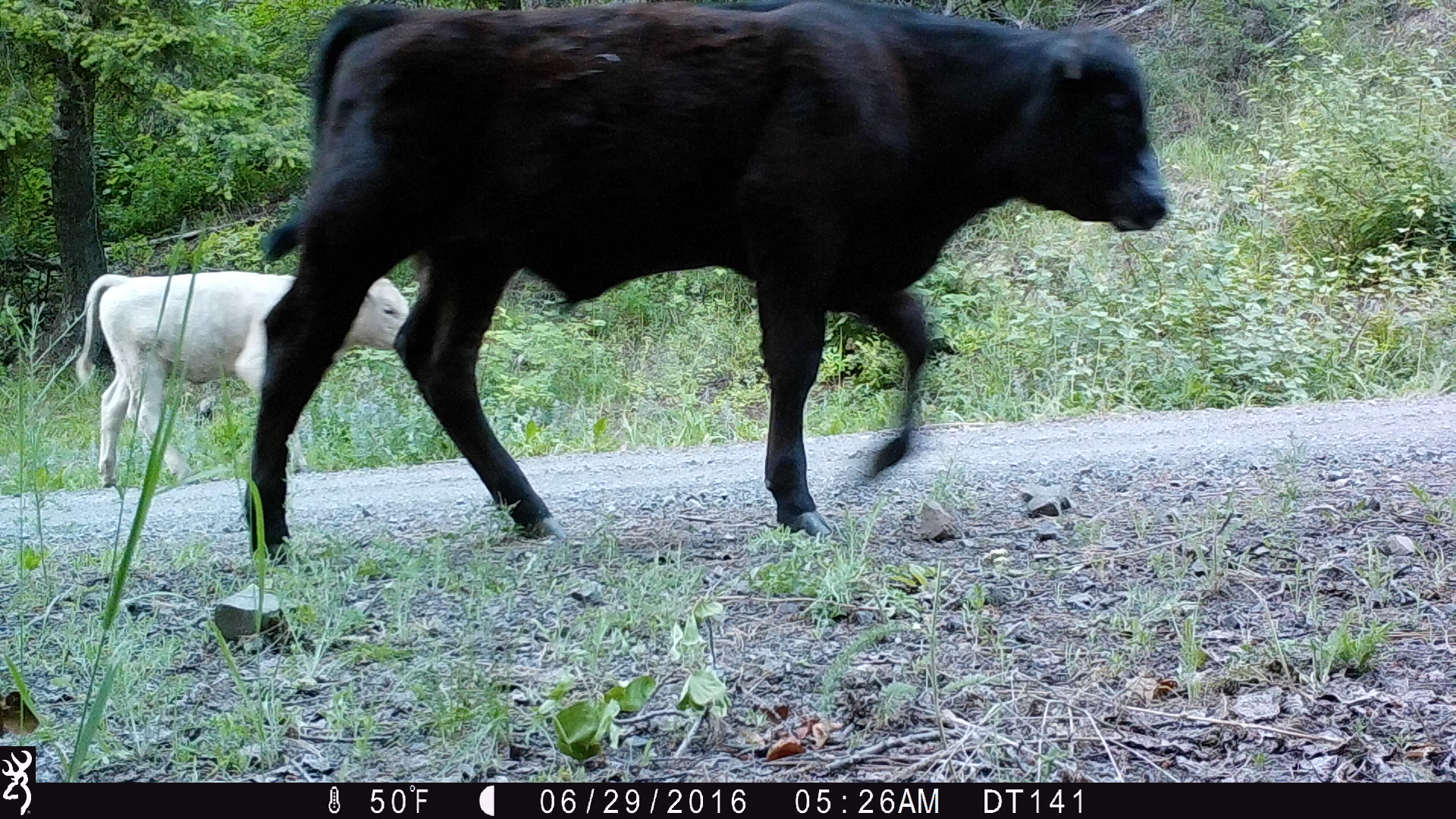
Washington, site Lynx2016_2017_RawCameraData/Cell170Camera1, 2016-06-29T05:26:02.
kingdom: Animalia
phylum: Chordata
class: Mammalia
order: Artiodactyla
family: Bovidae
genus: Bos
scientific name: Bos taurus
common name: domestic cattle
Domestic cattle (Bos taurus). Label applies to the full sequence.